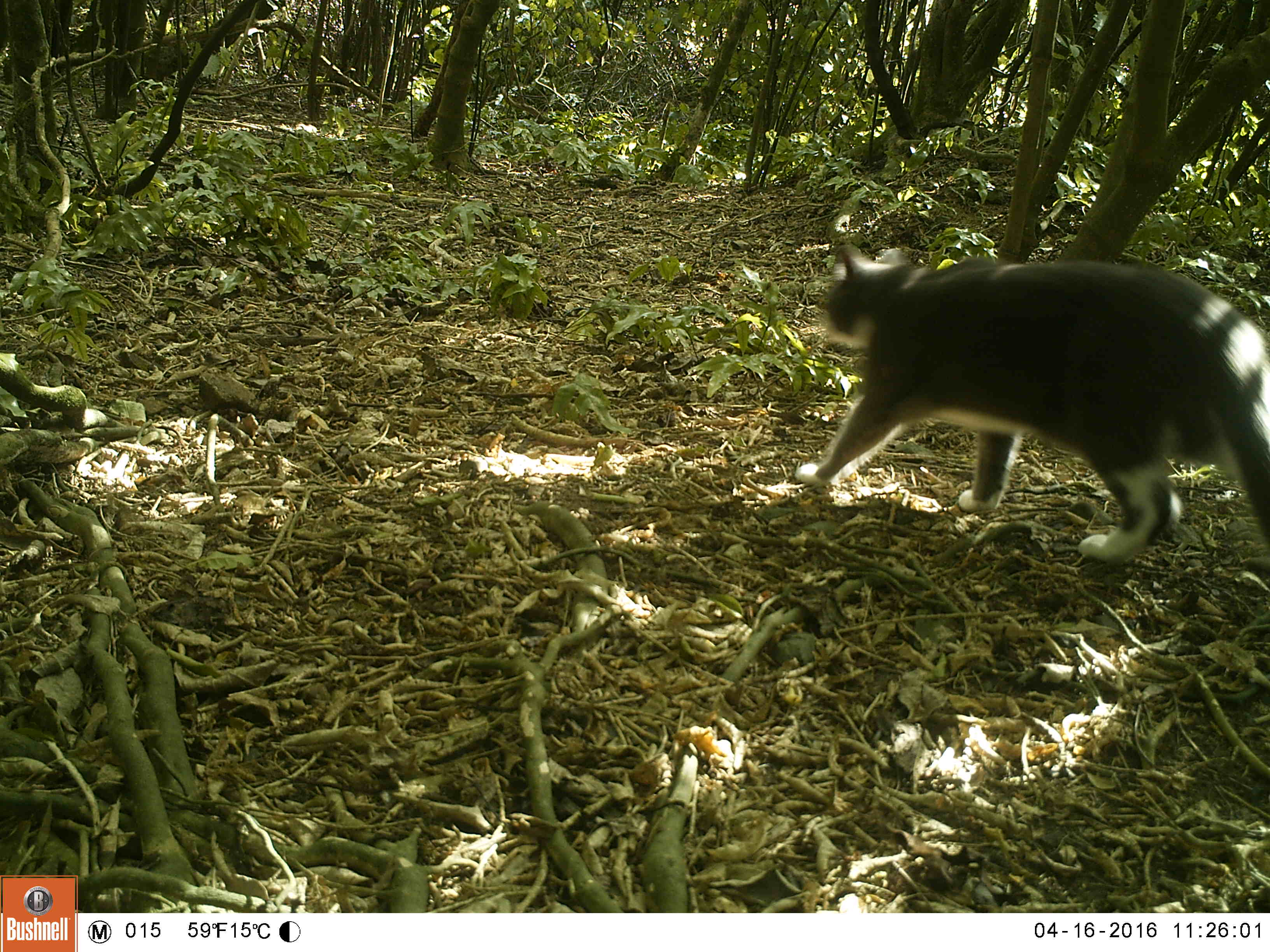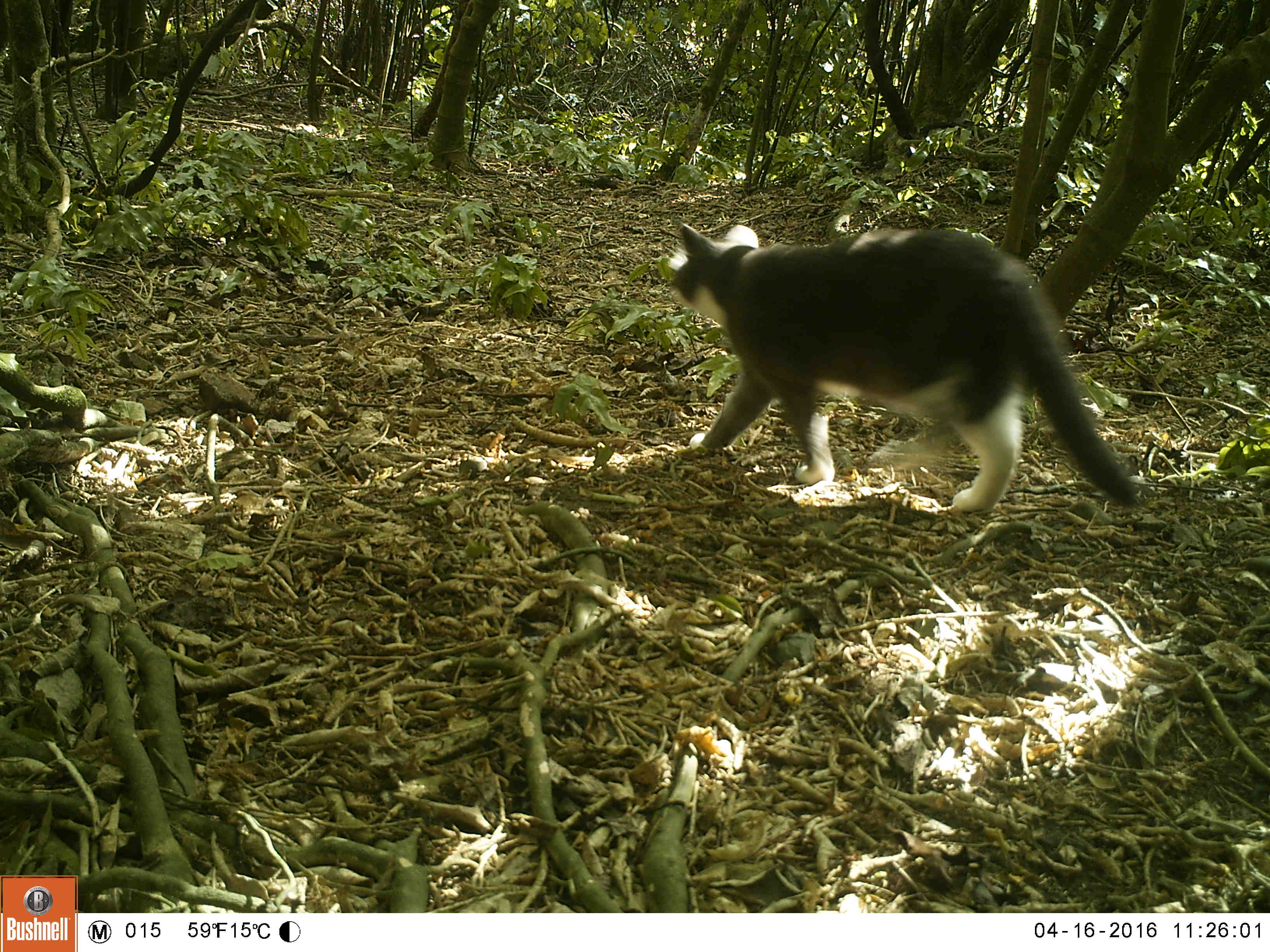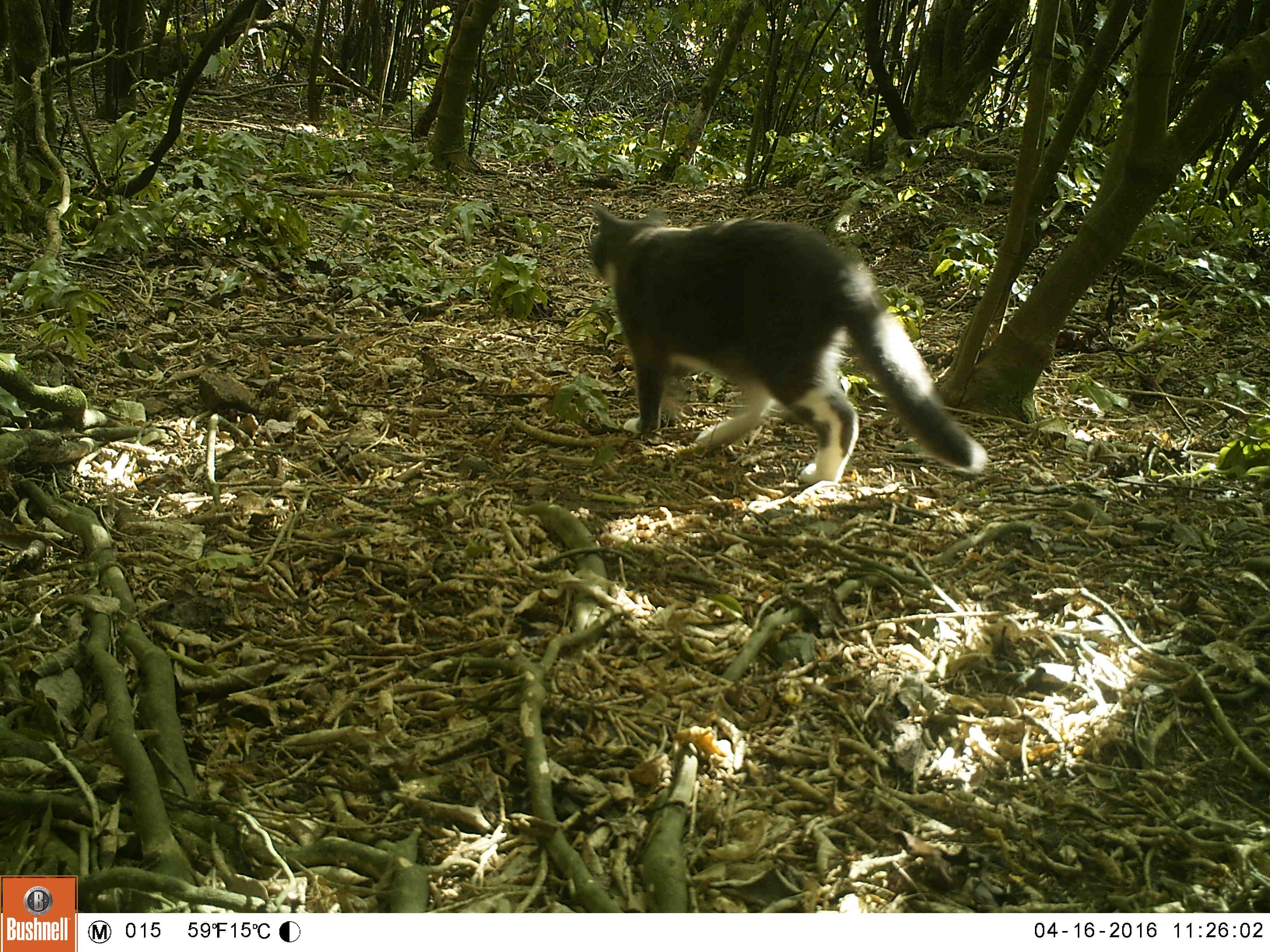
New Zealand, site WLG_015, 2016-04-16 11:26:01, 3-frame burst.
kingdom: Animalia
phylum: Chordata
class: Mammalia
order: Carnivora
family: Felidae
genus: Felis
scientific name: Felis catus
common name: domestic cat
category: cat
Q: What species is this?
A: Cat (domestic cat) (Felis catus).